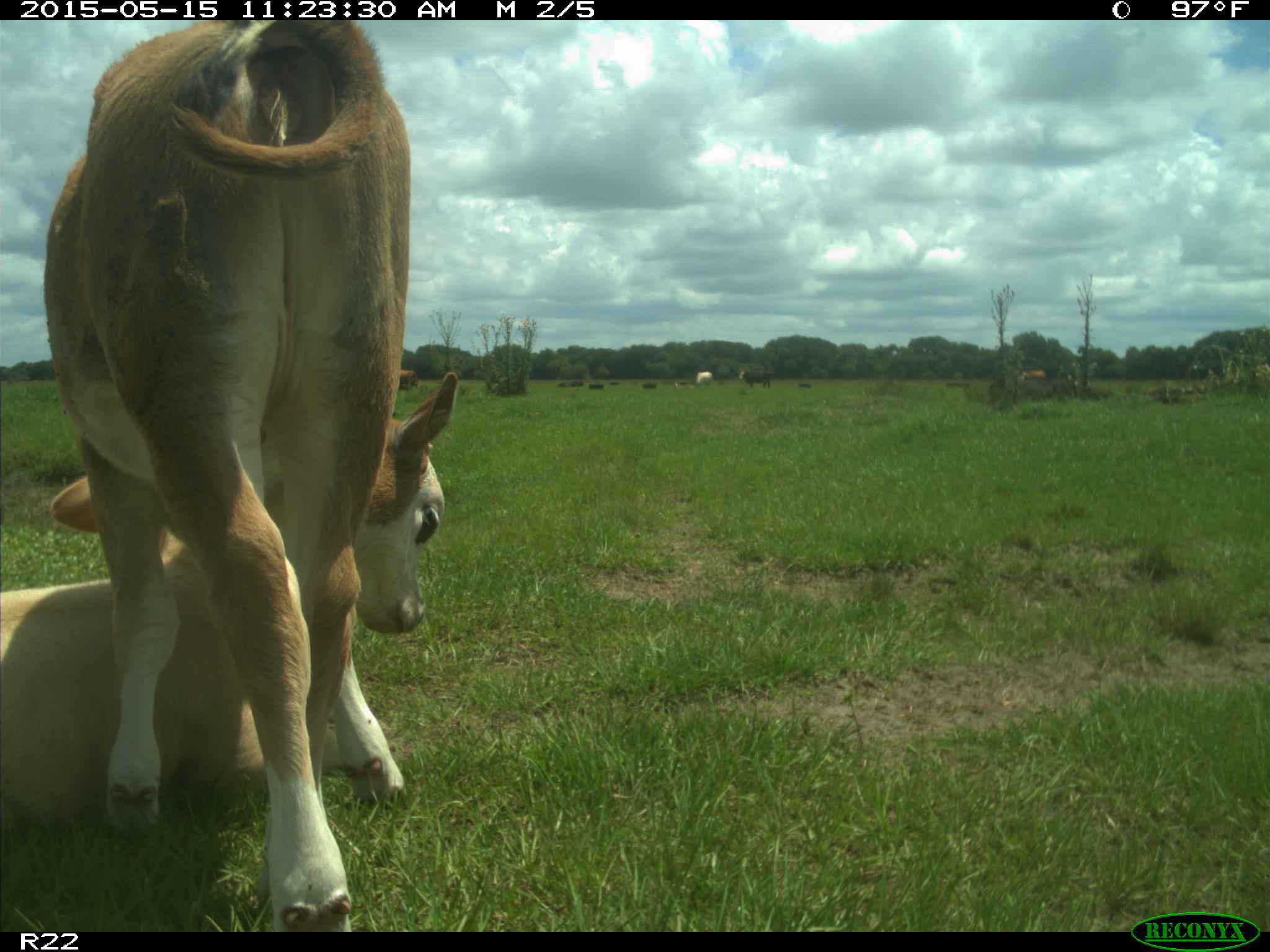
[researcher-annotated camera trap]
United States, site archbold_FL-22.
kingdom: Animalia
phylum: Chordata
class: Mammalia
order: Artiodactyla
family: Bovidae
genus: Bos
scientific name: Bos taurus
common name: domestic cow